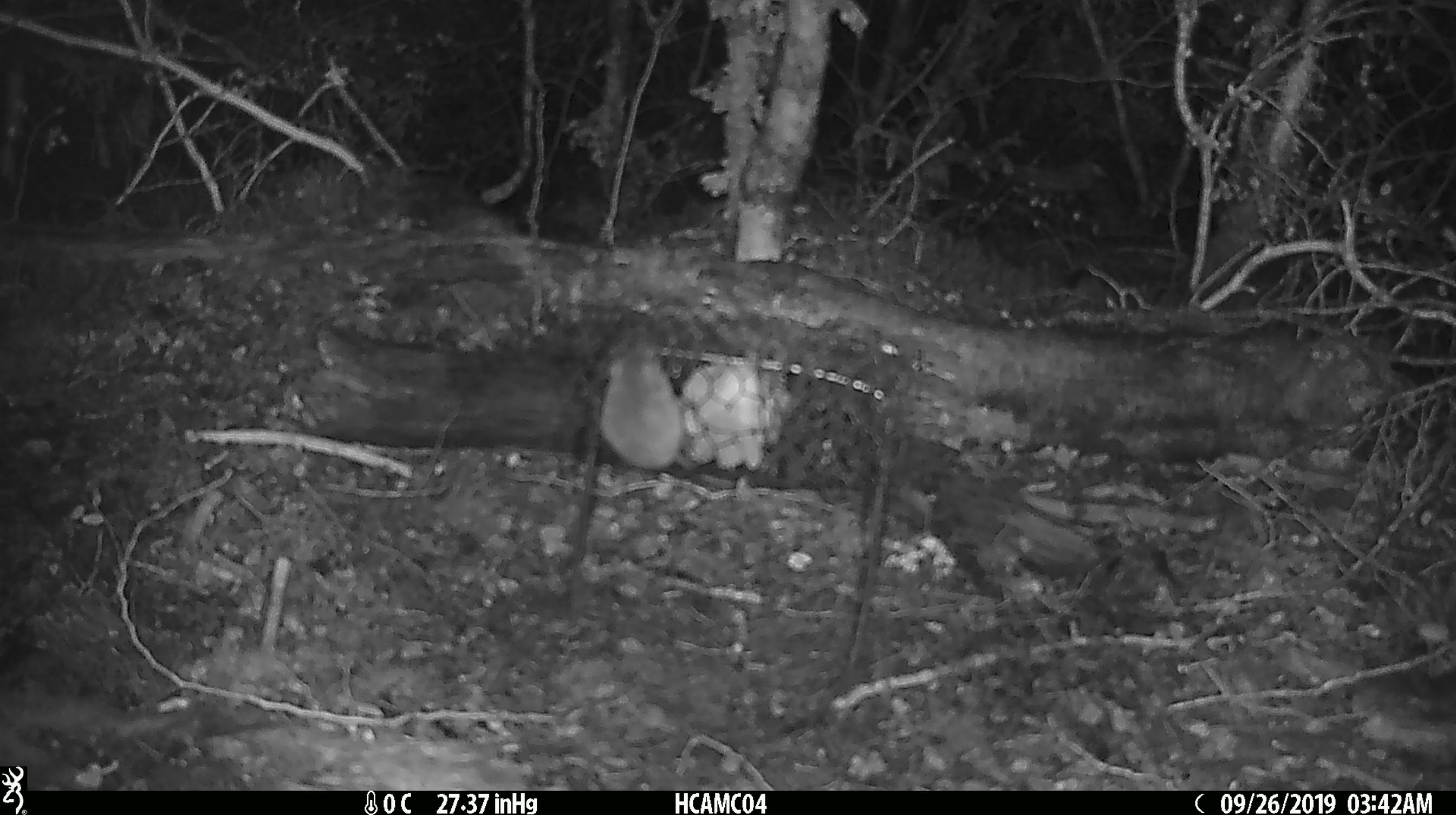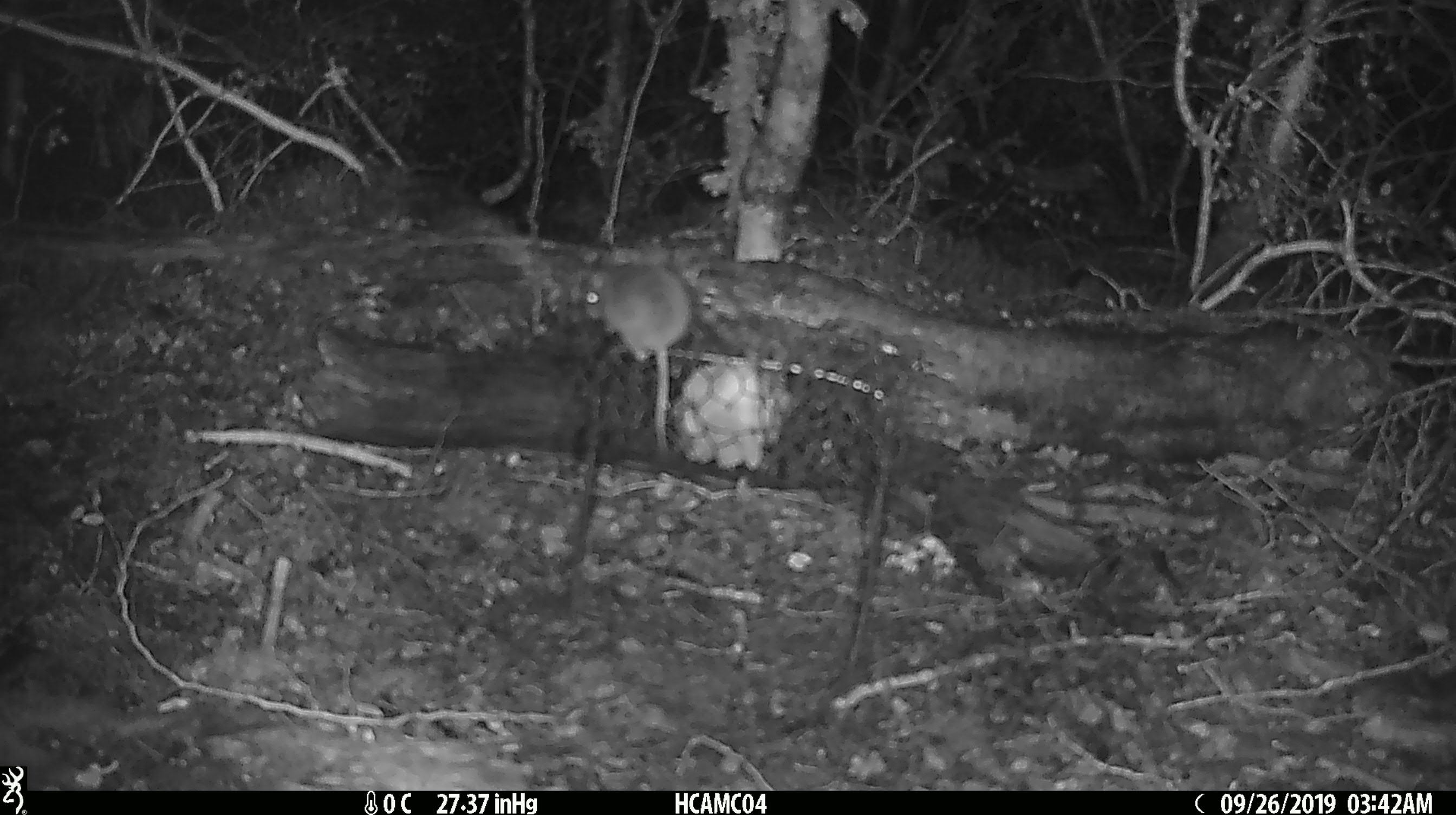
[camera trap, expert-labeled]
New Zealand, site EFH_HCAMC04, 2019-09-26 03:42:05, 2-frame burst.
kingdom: Animalia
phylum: Chordata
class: Mammalia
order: Rodentia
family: Muridae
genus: Mus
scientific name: Mus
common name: mouse